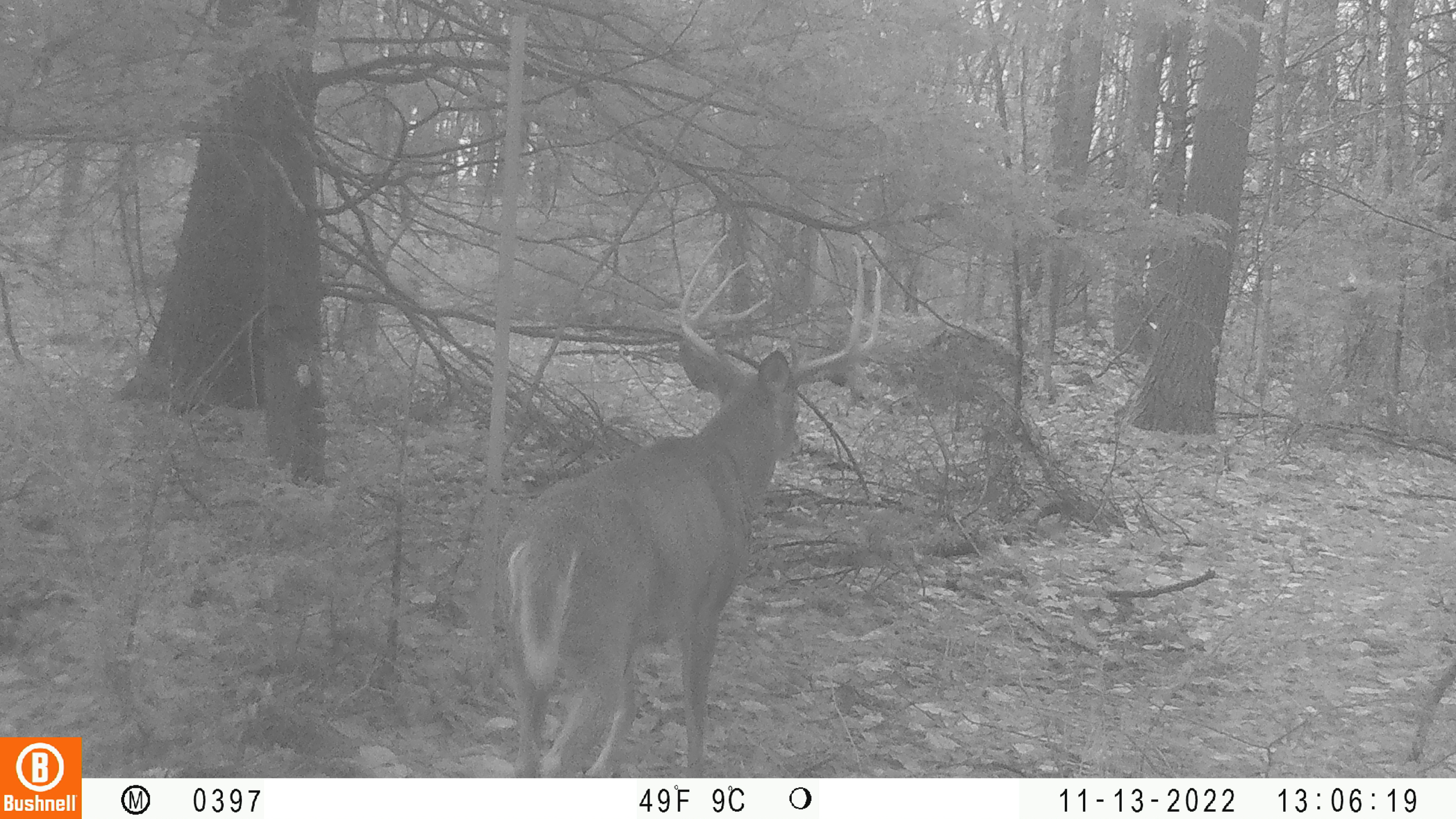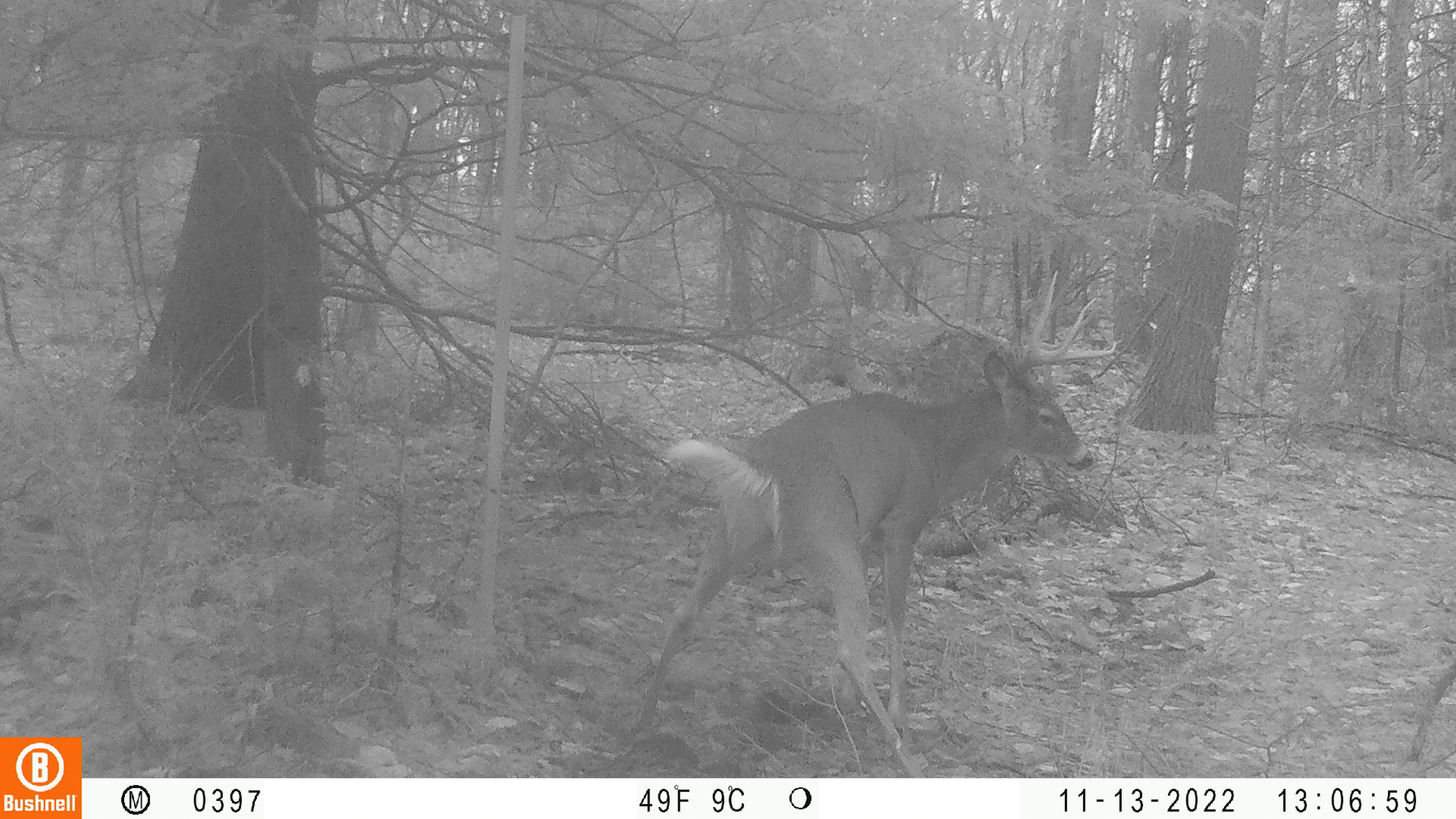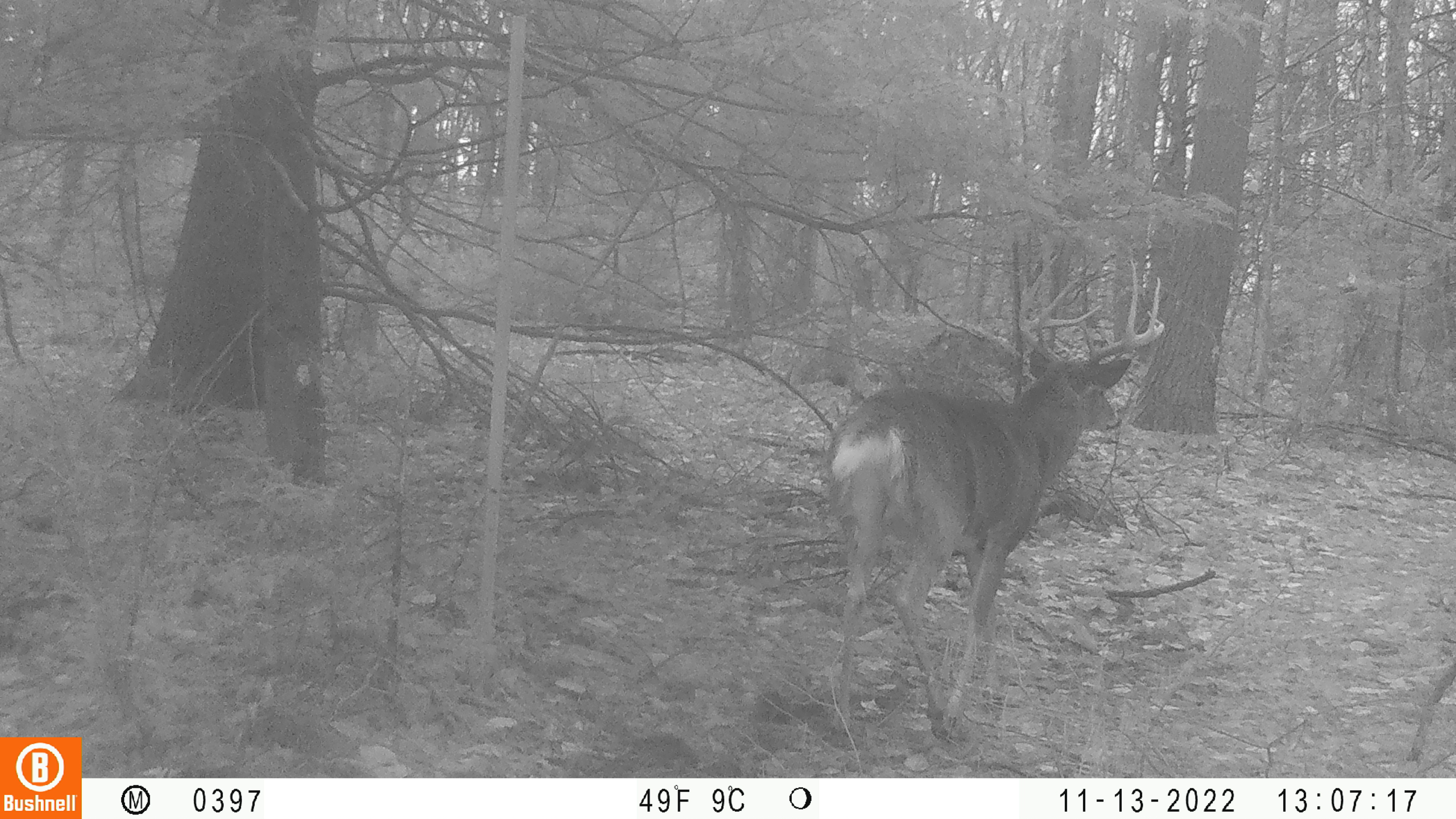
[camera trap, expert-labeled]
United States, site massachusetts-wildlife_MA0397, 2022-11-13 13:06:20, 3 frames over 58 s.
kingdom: Animalia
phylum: Chordata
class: Mammalia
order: Artiodactyla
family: Cervidae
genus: Odocoileus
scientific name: Odocoileus virginianus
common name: white-tailed deer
White-tailed deer (Odocoileus virginianus).